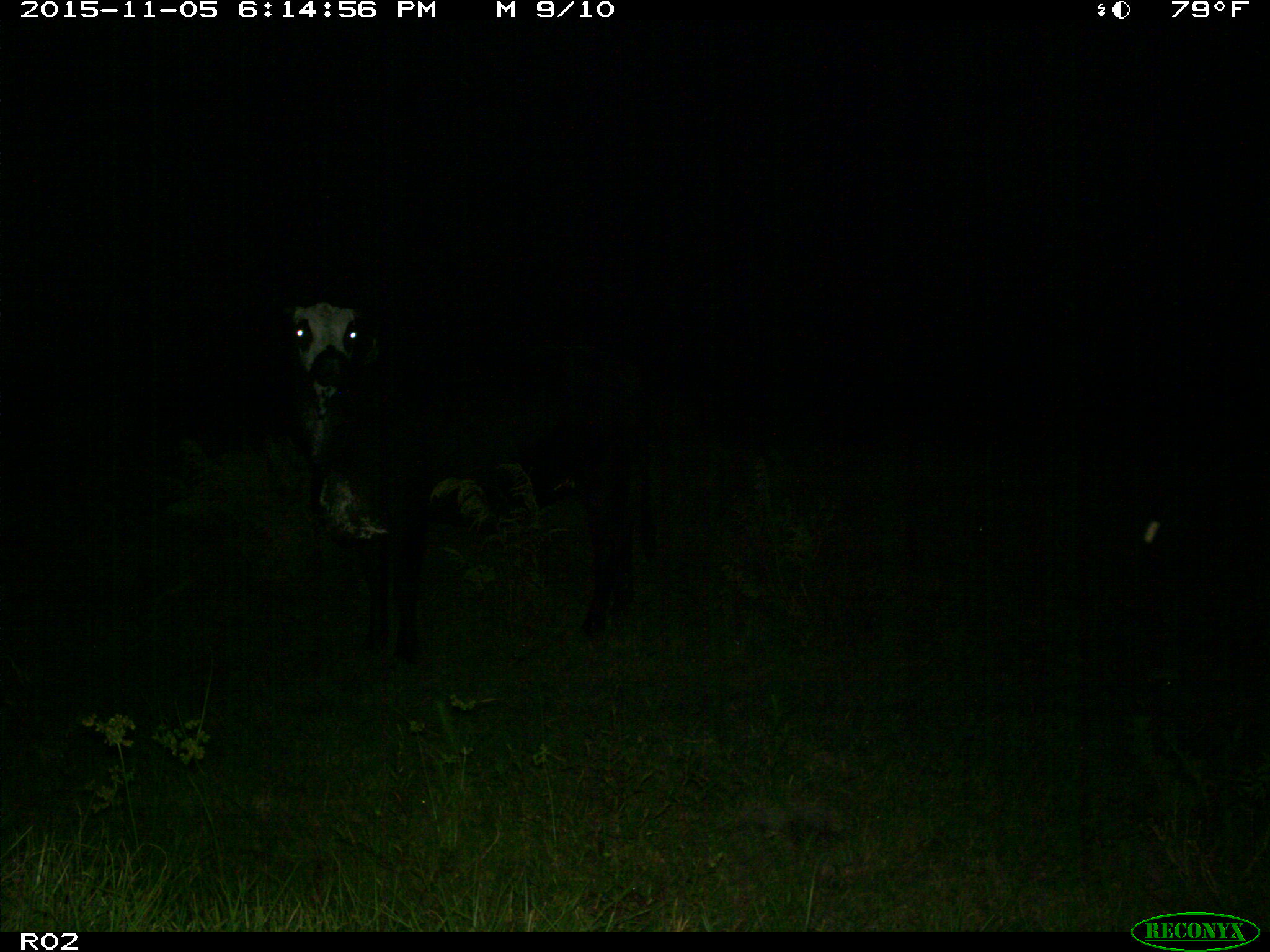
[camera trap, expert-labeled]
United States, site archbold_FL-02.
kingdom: Animalia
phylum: Chordata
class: Mammalia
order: Artiodactyla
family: Bovidae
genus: Bos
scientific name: Bos taurus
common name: domestic cow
Bos taurus (domestic cow).